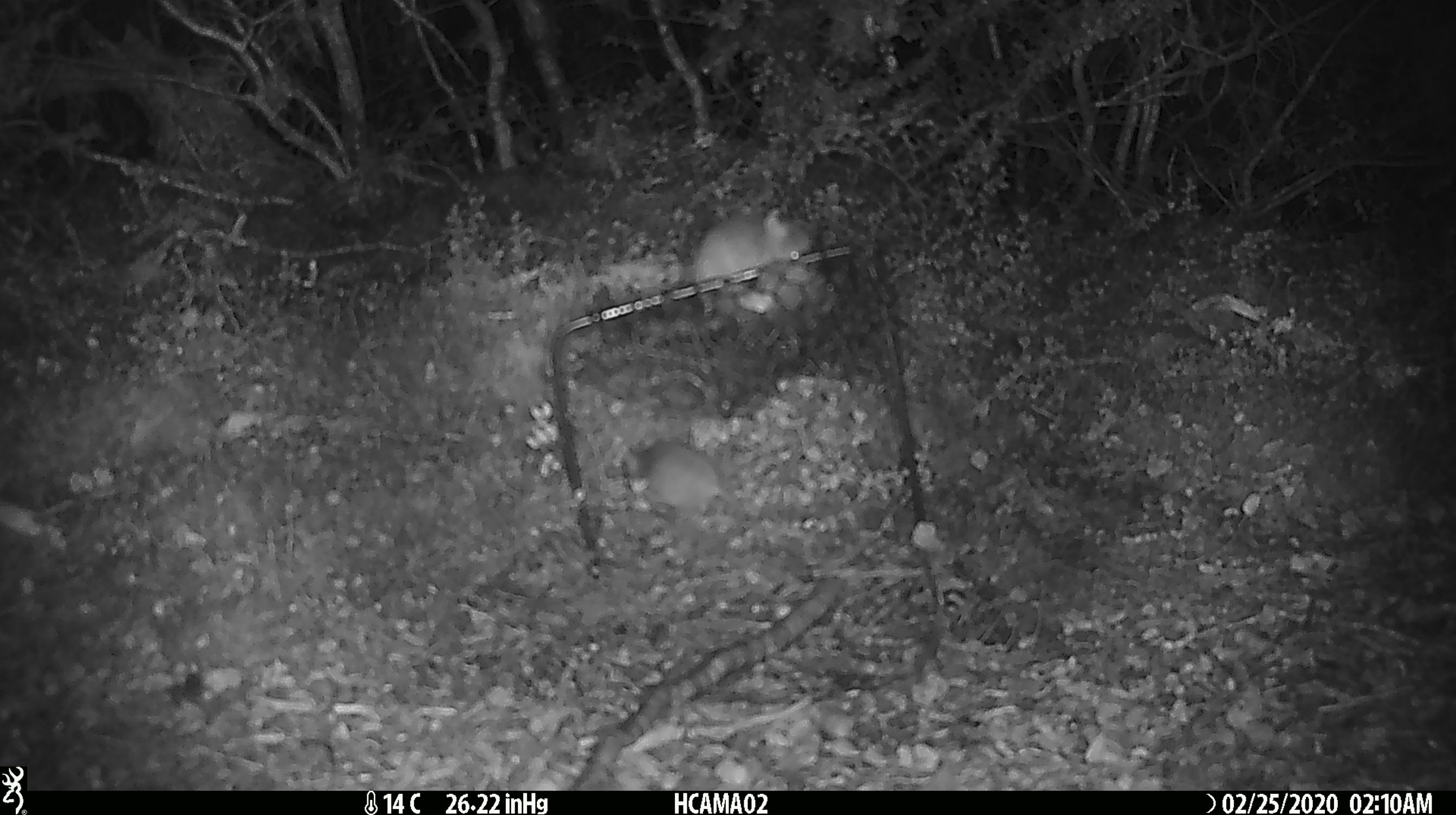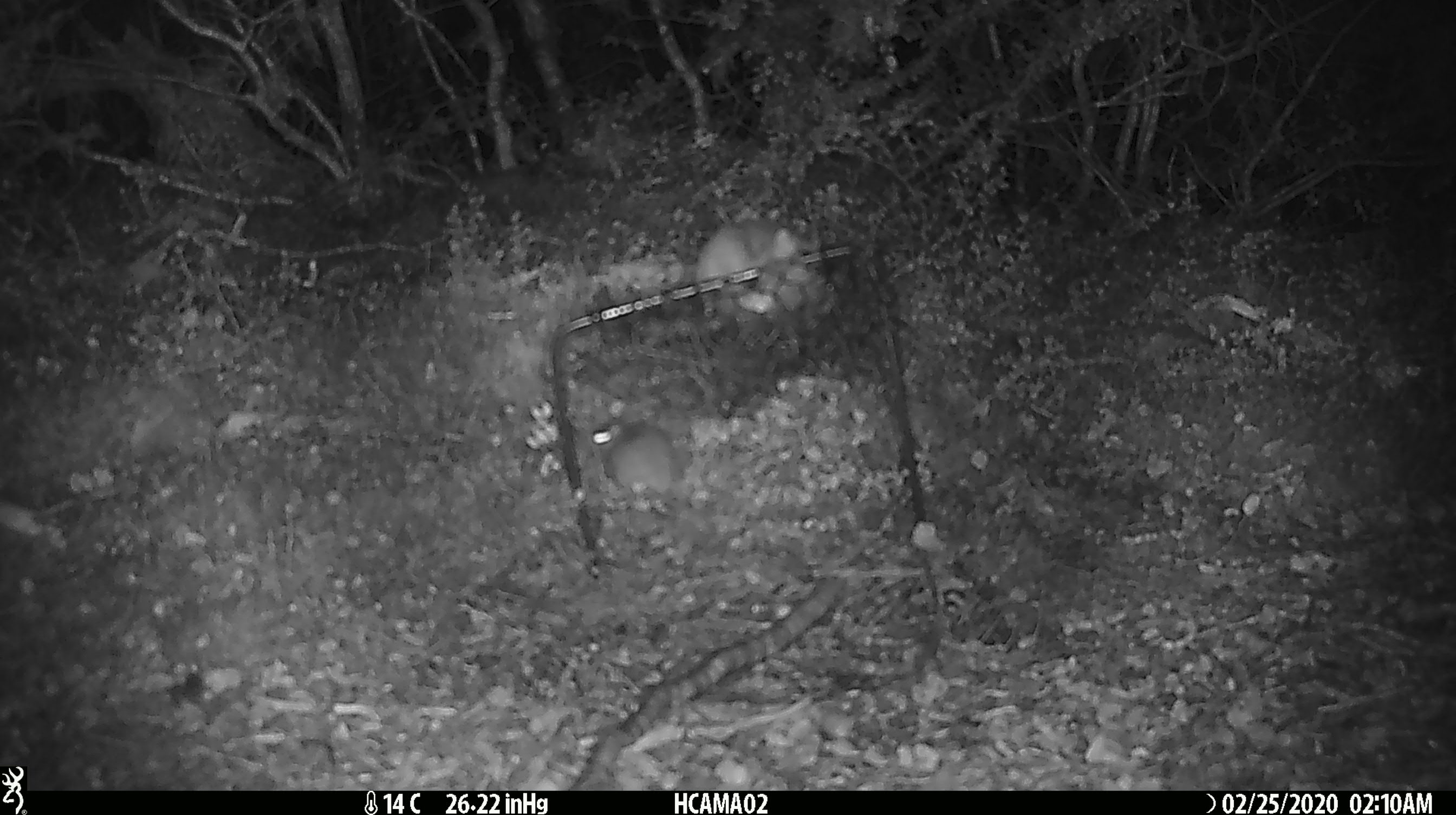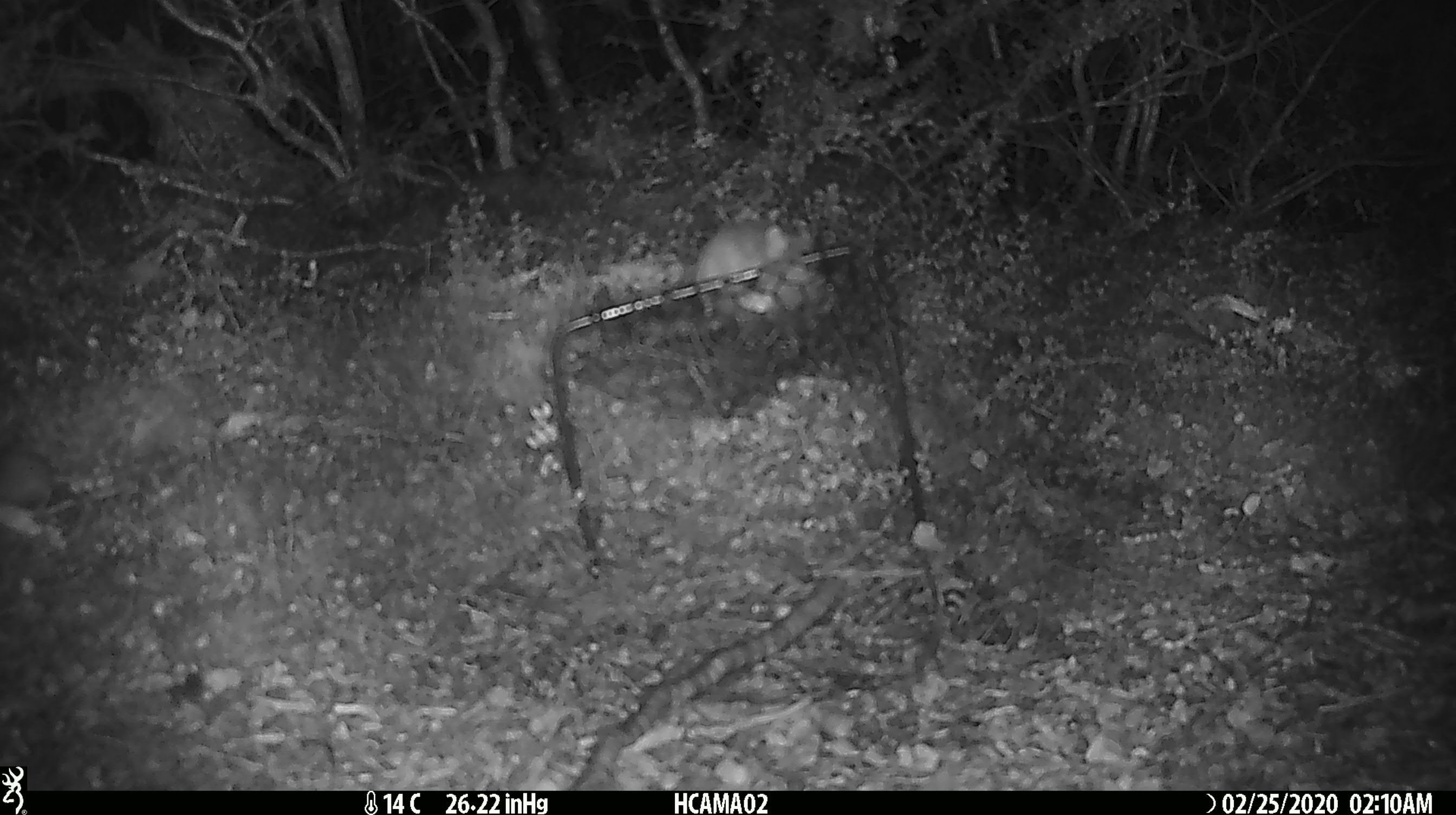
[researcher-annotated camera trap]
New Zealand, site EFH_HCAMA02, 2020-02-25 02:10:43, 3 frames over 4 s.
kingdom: Animalia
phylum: Chordata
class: Mammalia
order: Rodentia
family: Muridae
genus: Mus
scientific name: Mus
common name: mouse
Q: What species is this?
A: Mouse (Mus).